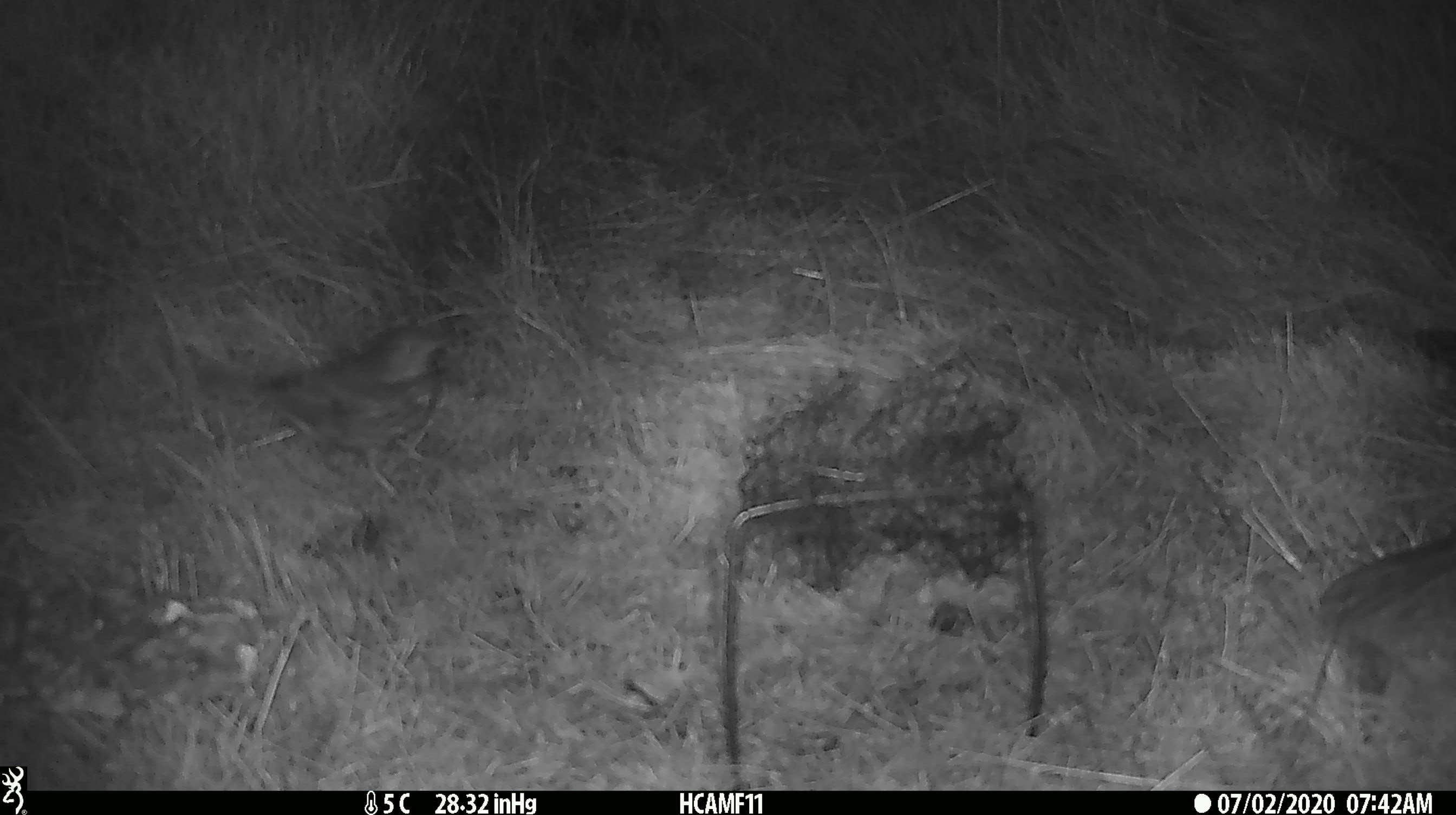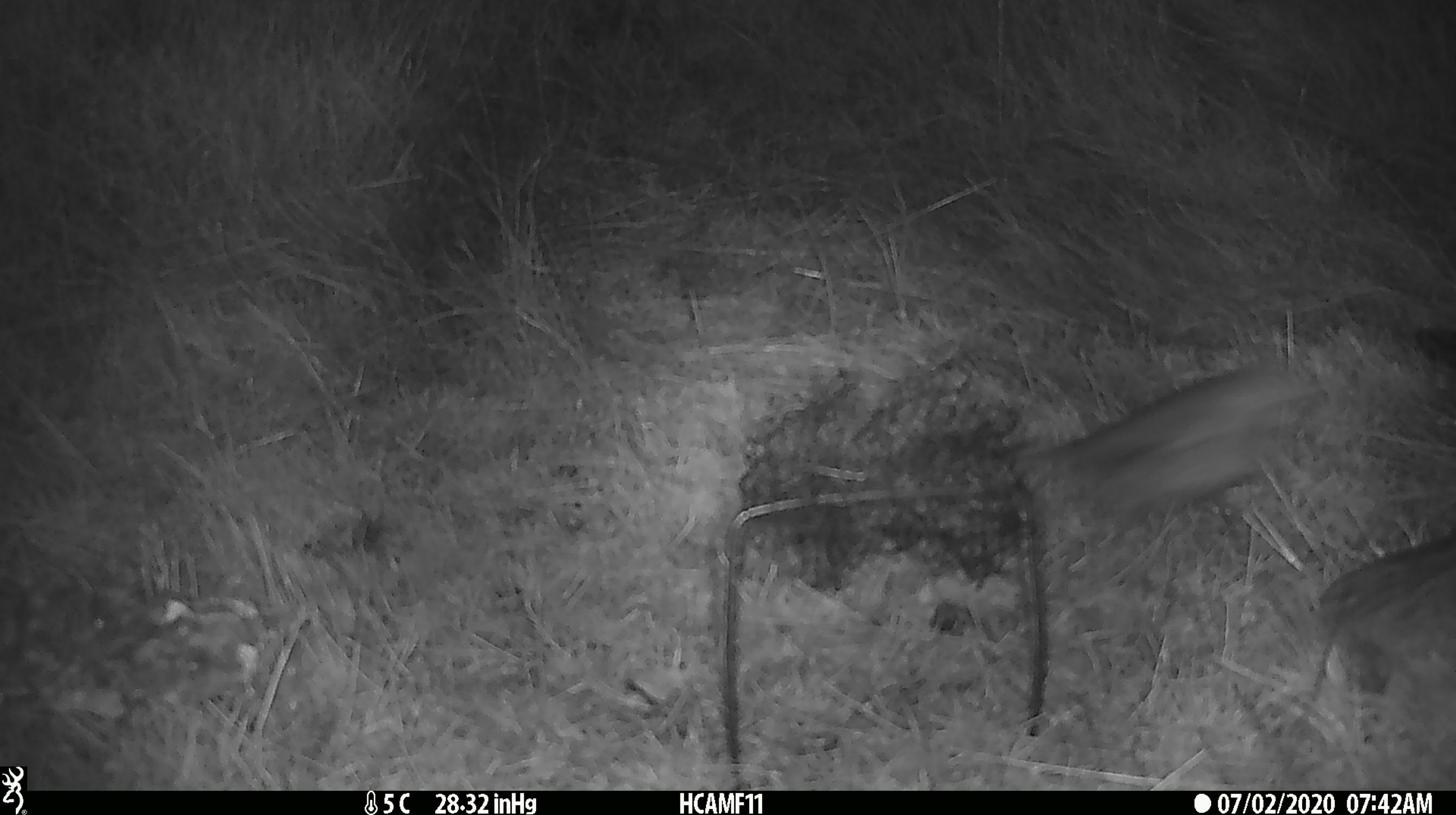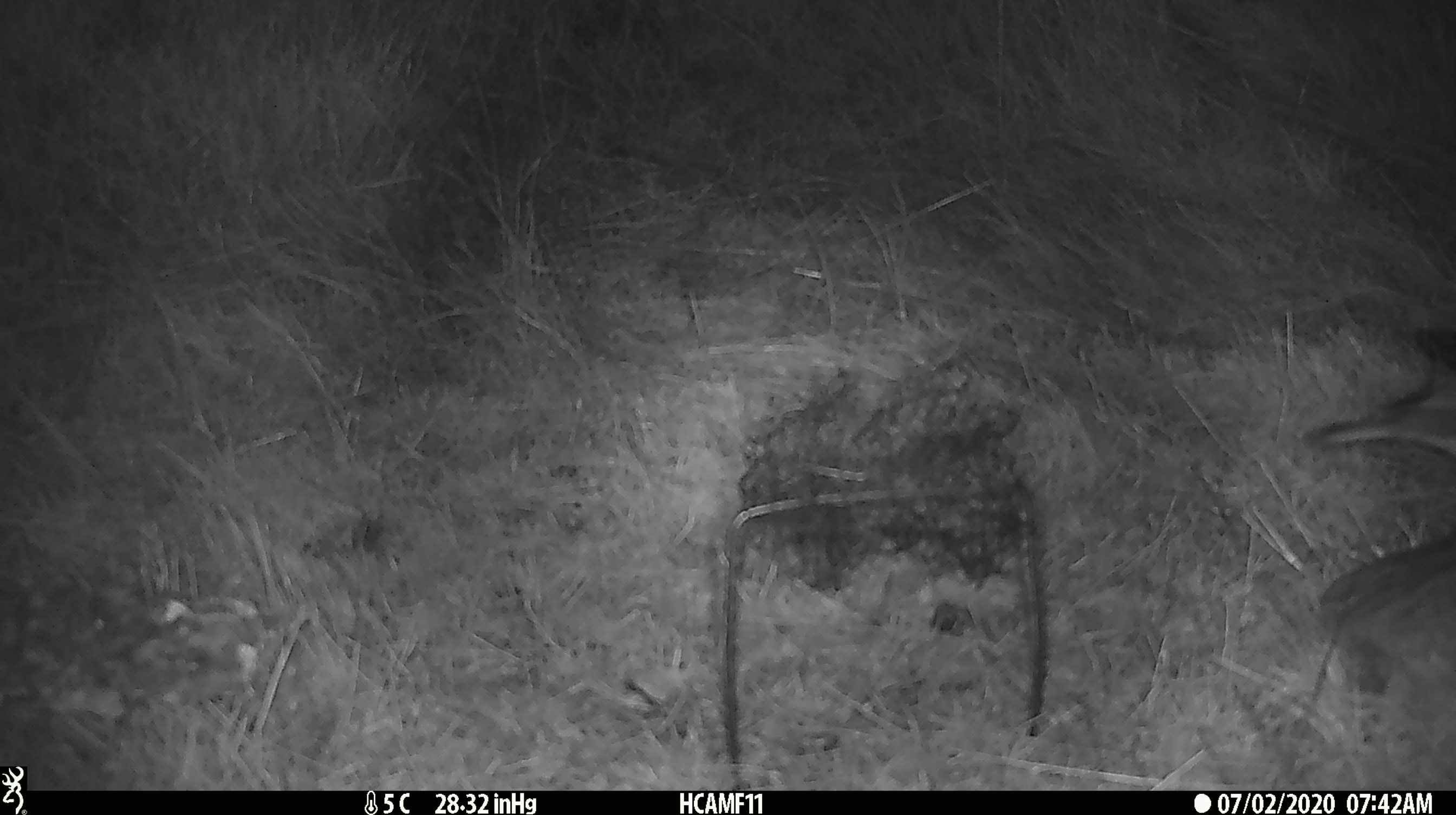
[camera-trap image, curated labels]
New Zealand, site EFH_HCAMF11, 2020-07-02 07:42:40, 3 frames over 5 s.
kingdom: Animalia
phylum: Chordata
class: Aves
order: Passeriformes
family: Turdidae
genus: Turdus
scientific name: Turdus philomelos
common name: song thrush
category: thrush